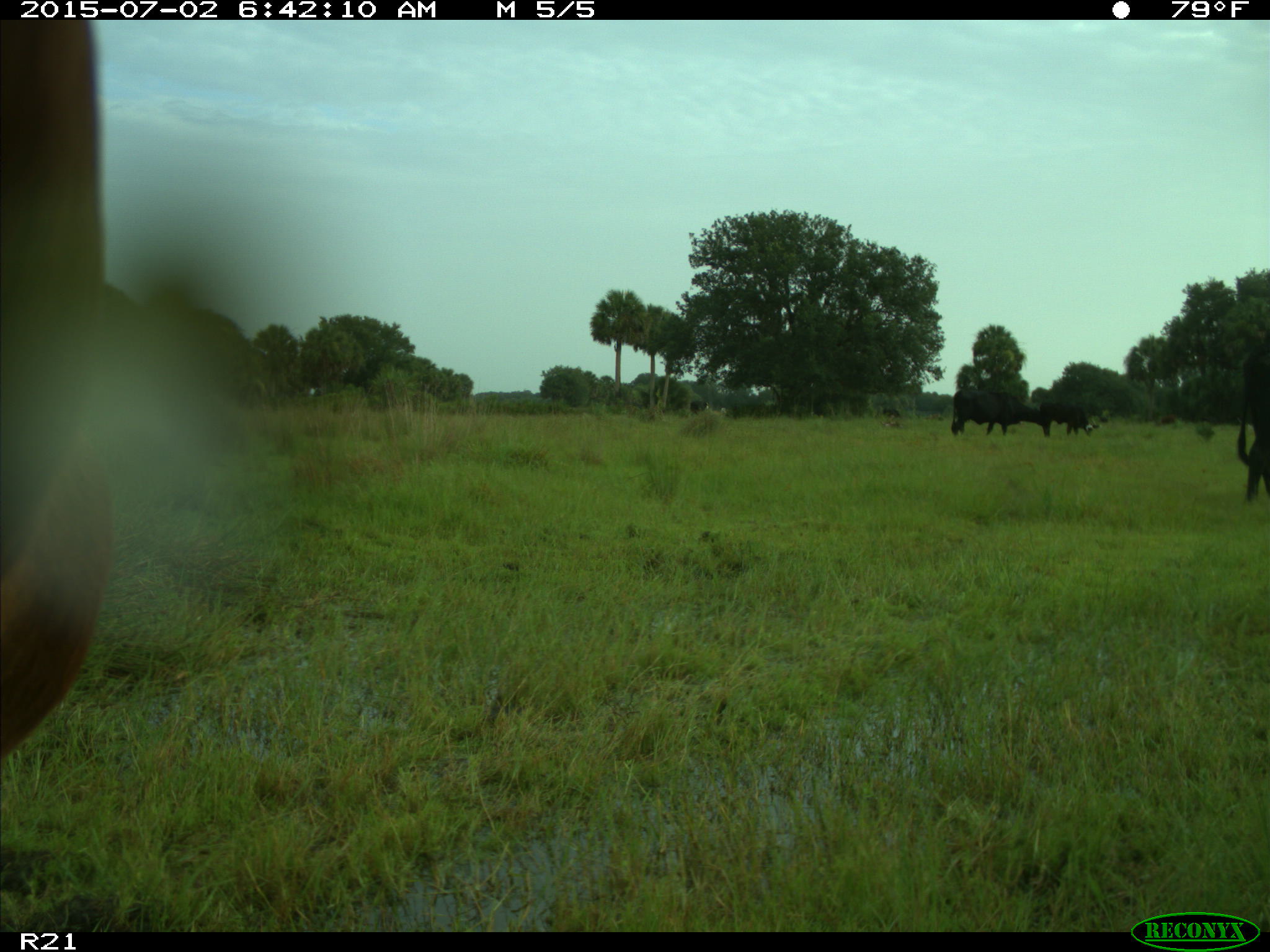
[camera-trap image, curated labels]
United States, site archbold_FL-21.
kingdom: Animalia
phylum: Chordata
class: Mammalia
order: Artiodactyla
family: Bovidae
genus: Bos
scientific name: Bos taurus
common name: domestic cow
Bos taurus (domestic cow).